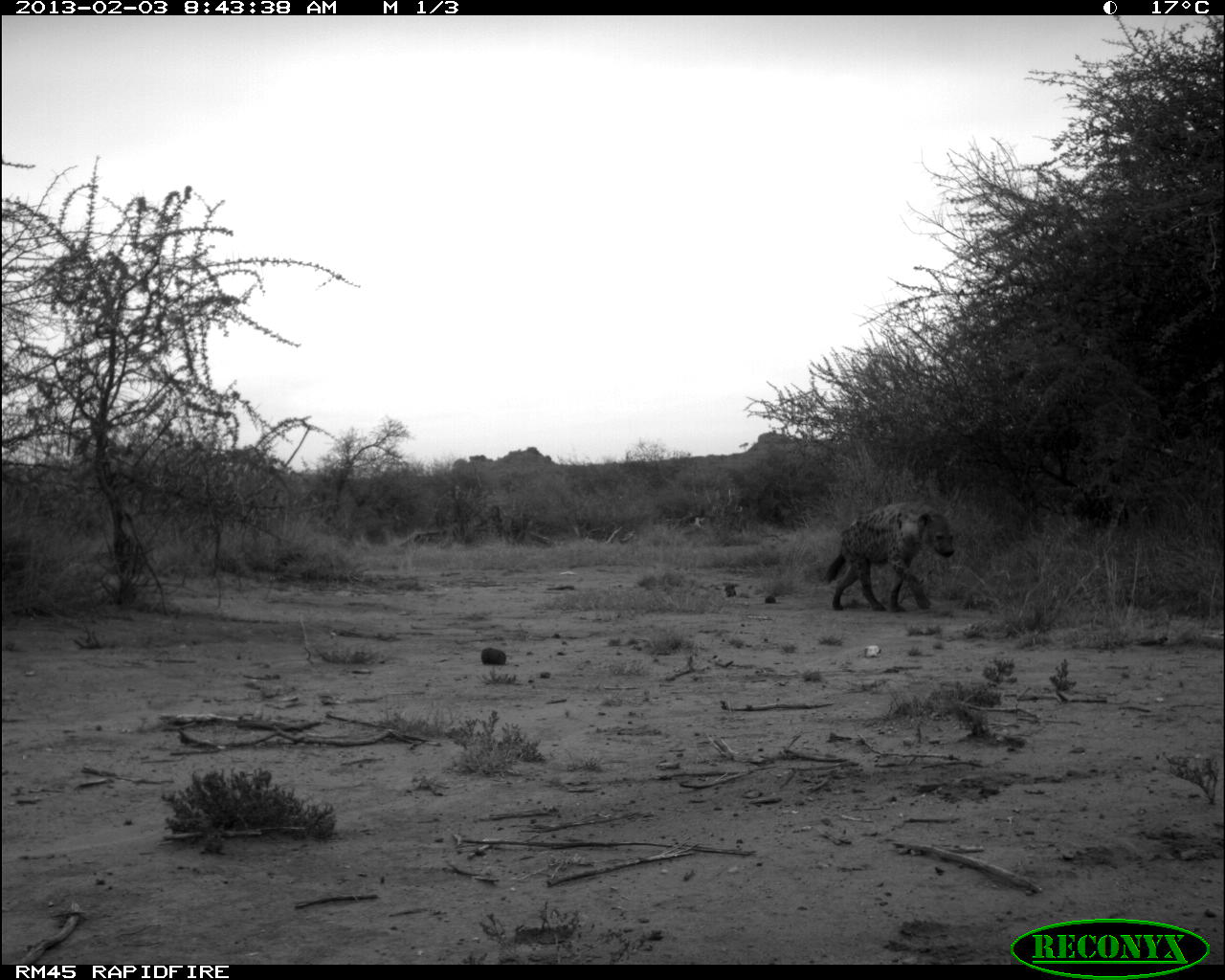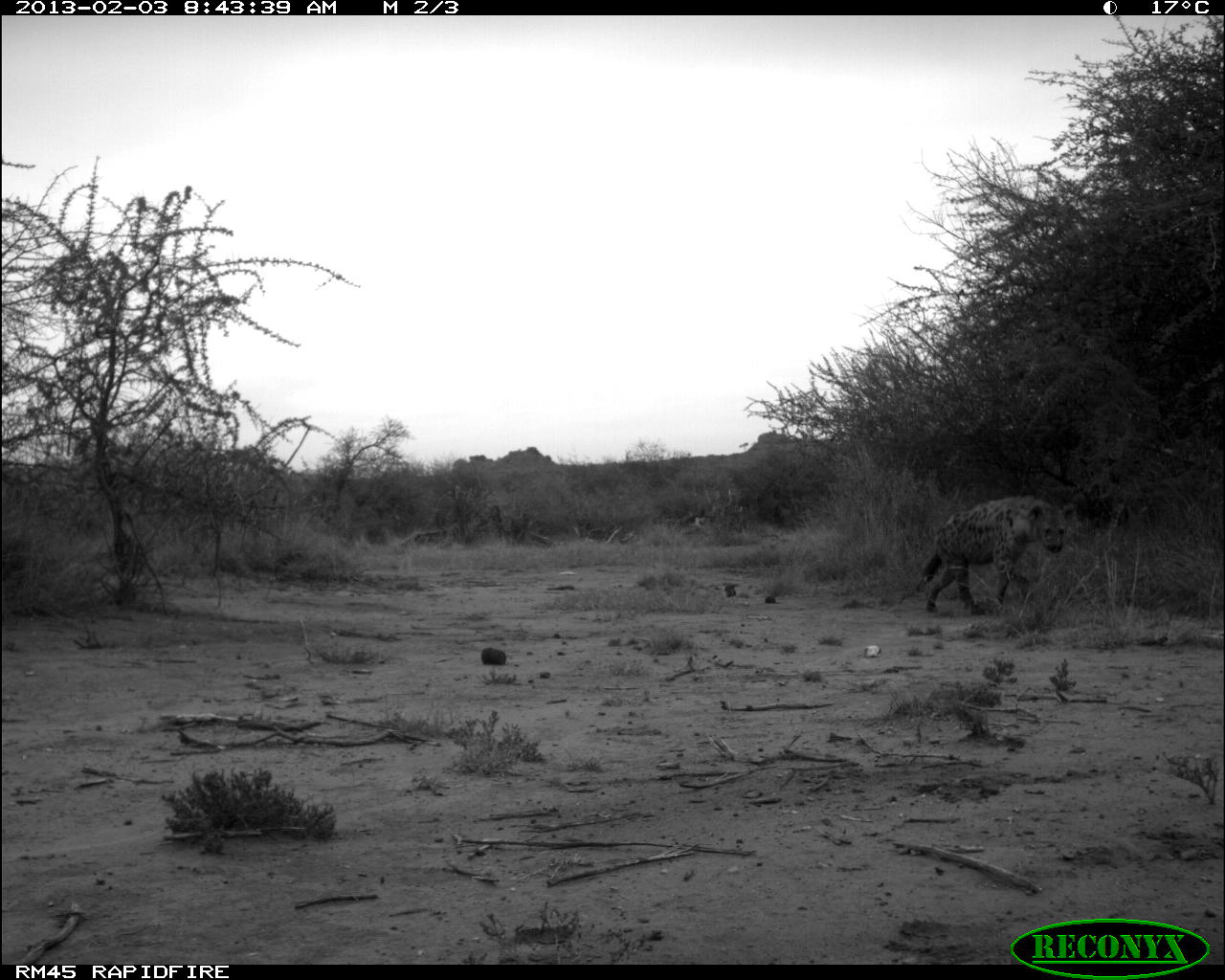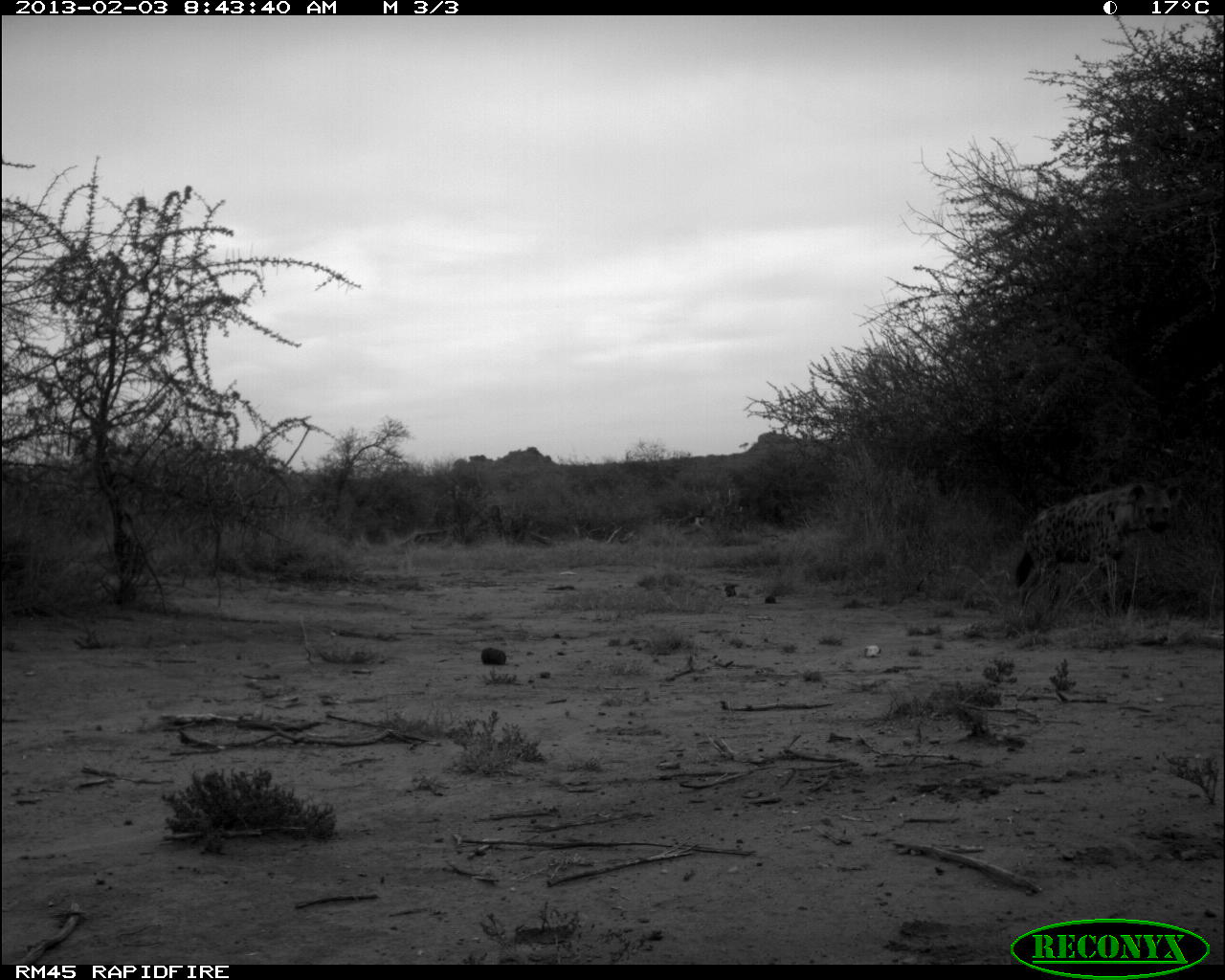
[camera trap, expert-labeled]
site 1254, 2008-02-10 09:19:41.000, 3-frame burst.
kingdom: Animalia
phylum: Chordata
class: Mammalia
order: Artiodactyla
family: Bovidae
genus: Aepyceros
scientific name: Aepyceros melampus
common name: impala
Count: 3.